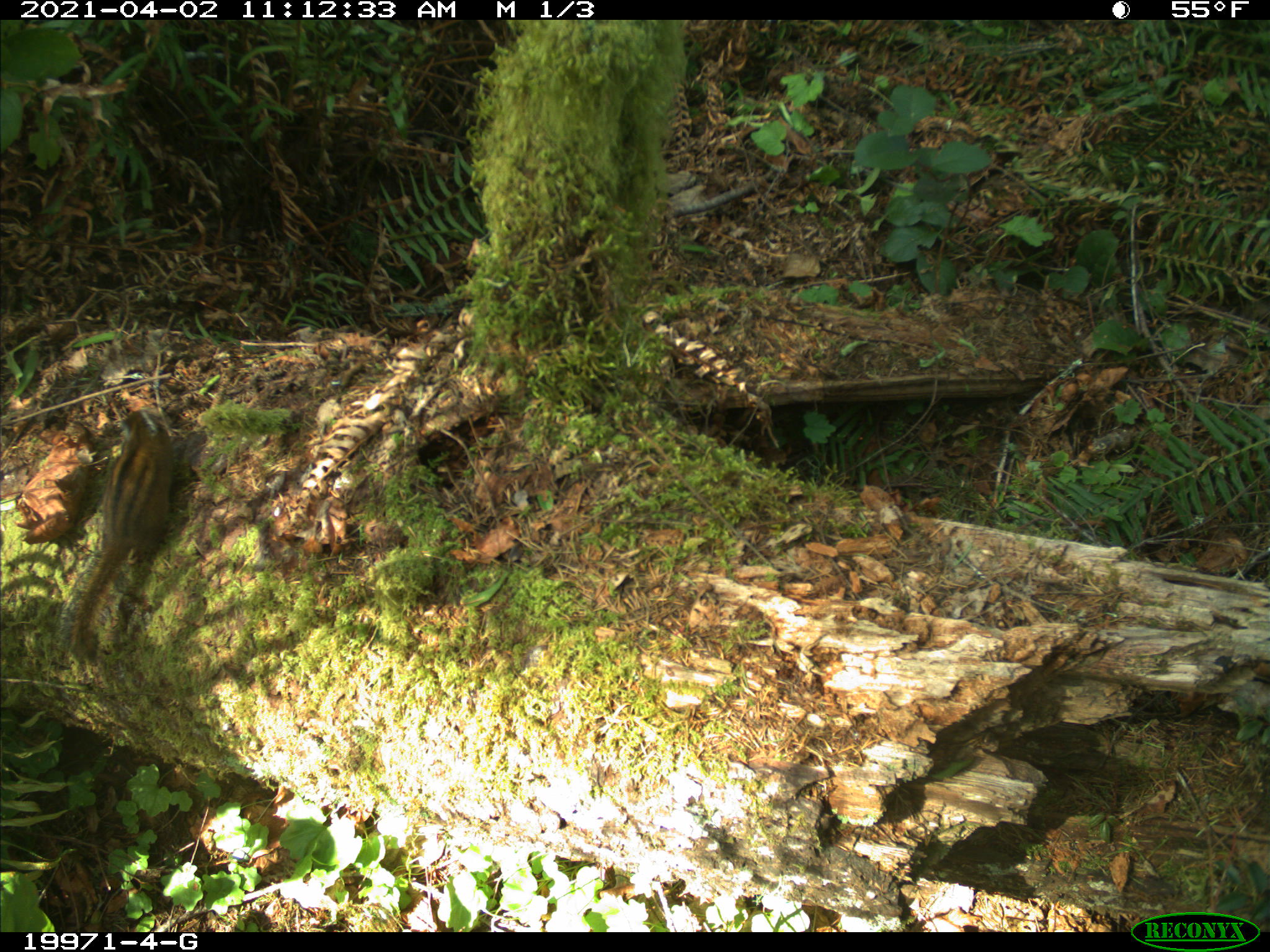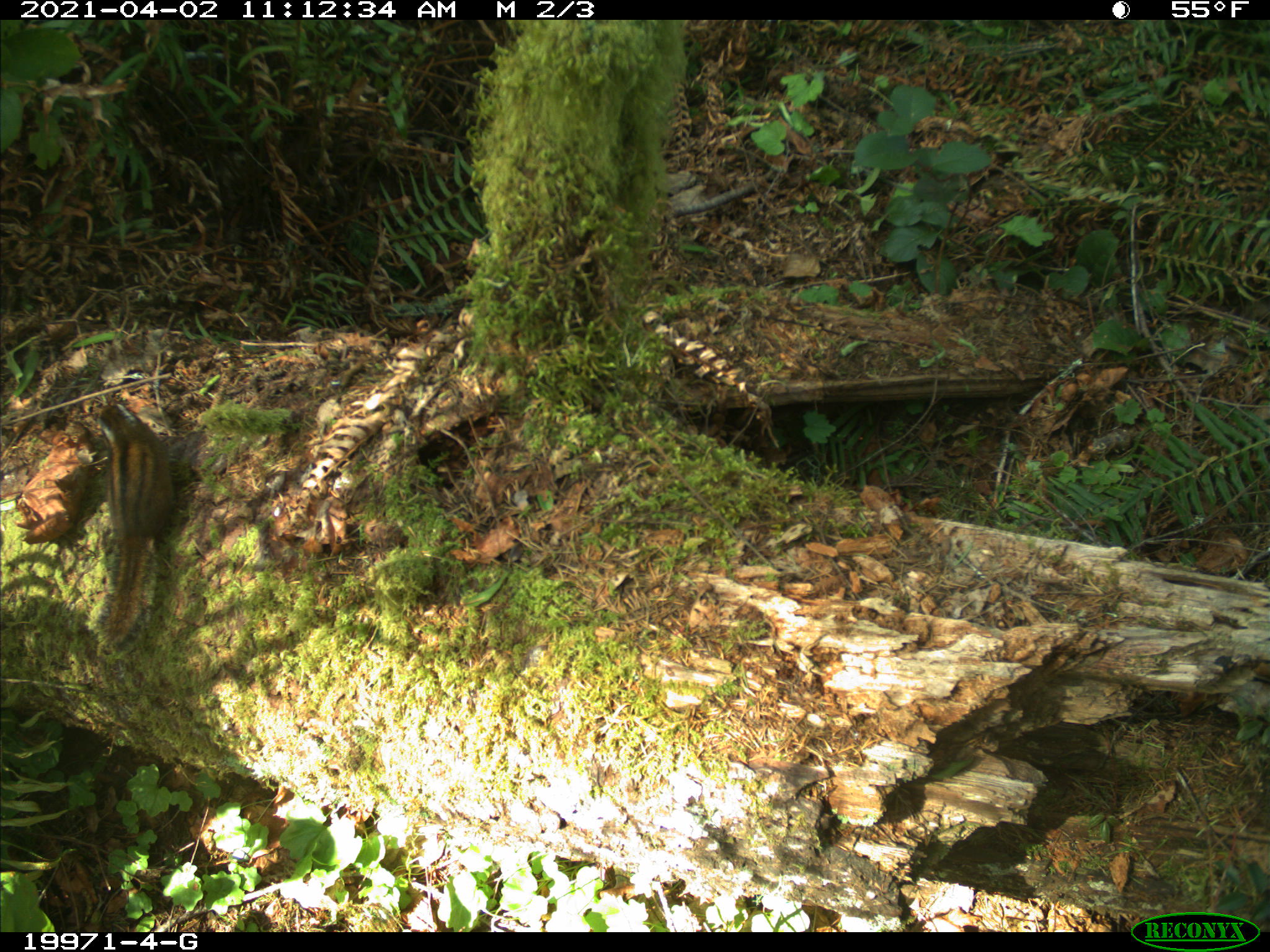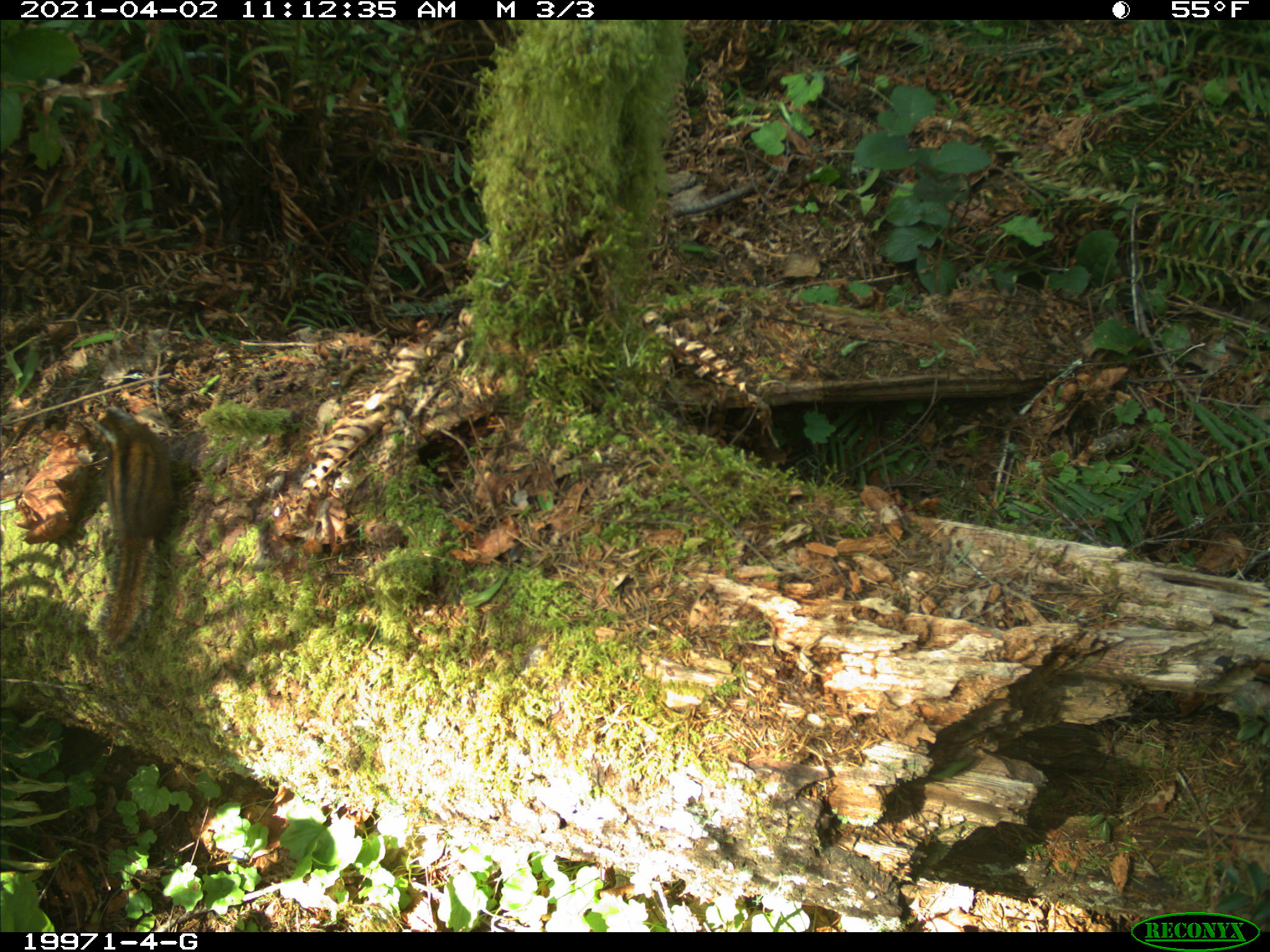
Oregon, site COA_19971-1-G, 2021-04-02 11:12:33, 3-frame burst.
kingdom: Animalia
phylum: Chordata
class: Mammalia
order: Rodentia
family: Sciuridae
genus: Neotamias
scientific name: Neotamias townsendii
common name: townsend's chipmunk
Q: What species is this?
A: Townsend's chipmunk (Neotamias townsendii).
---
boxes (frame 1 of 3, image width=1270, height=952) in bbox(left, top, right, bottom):
townsend's chipmunk: bbox(46, 368, 201, 667)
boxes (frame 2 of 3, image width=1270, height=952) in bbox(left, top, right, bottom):
townsend's chipmunk: bbox(47, 363, 213, 666)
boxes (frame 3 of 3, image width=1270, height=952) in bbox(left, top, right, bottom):
townsend's chipmunk: bbox(28, 352, 265, 682)